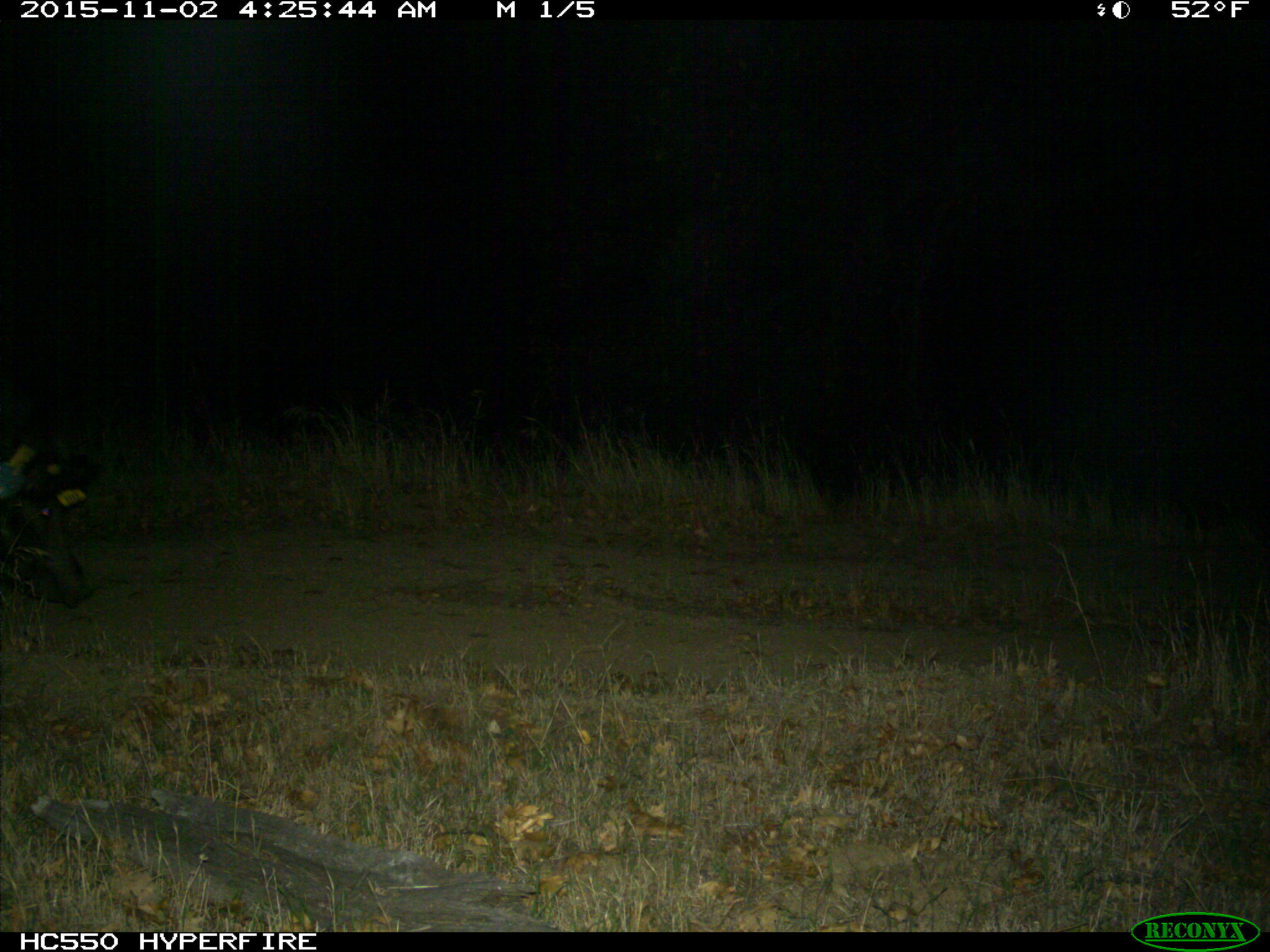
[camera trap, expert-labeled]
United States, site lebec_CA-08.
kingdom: Animalia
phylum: Chordata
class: Mammalia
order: Artiodactyla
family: Suidae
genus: Sus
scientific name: Sus scrofa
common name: wild boar